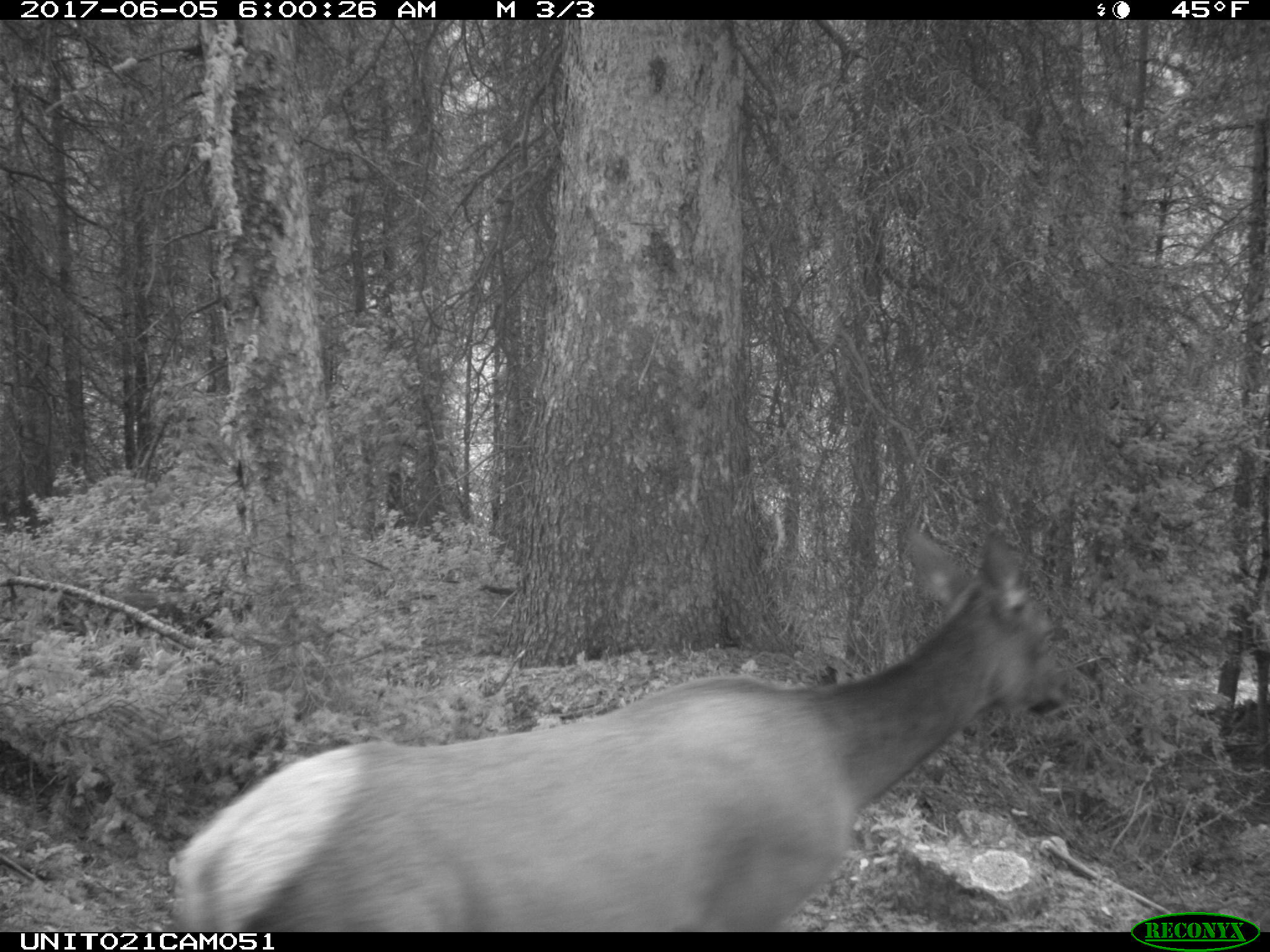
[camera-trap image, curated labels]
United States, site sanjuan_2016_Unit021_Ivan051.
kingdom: Animalia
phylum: Chordata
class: Mammalia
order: Artiodactyla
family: Cervidae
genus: Cervus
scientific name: Cervus elaphus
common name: red deer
Cervus elaphus (red deer).